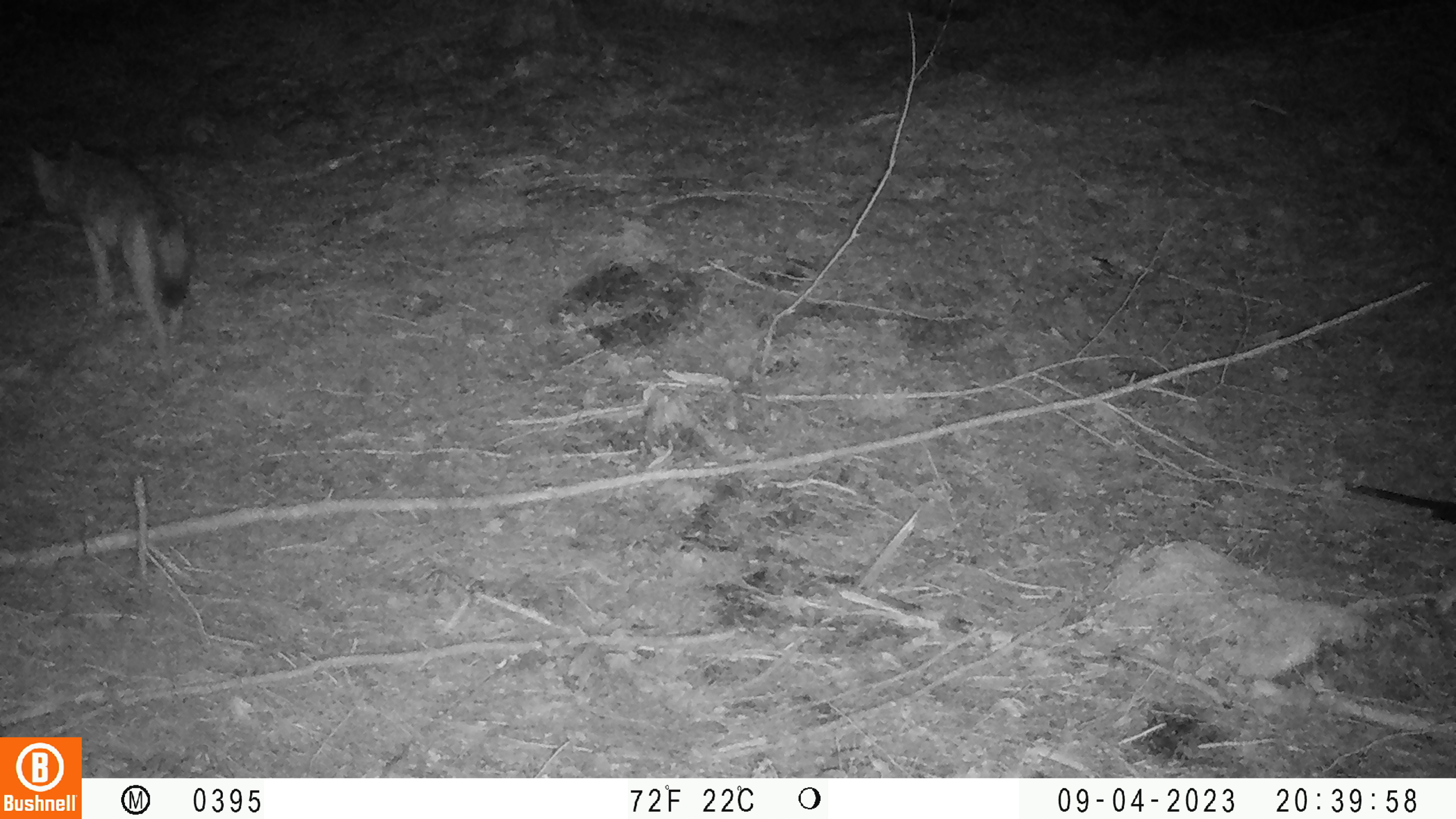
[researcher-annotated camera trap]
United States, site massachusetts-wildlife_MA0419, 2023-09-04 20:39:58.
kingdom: Animalia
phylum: Chordata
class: Mammalia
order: Carnivora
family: Canidae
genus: Canis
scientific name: Canis latrans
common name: coyote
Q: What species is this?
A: Coyote (Canis latrans).